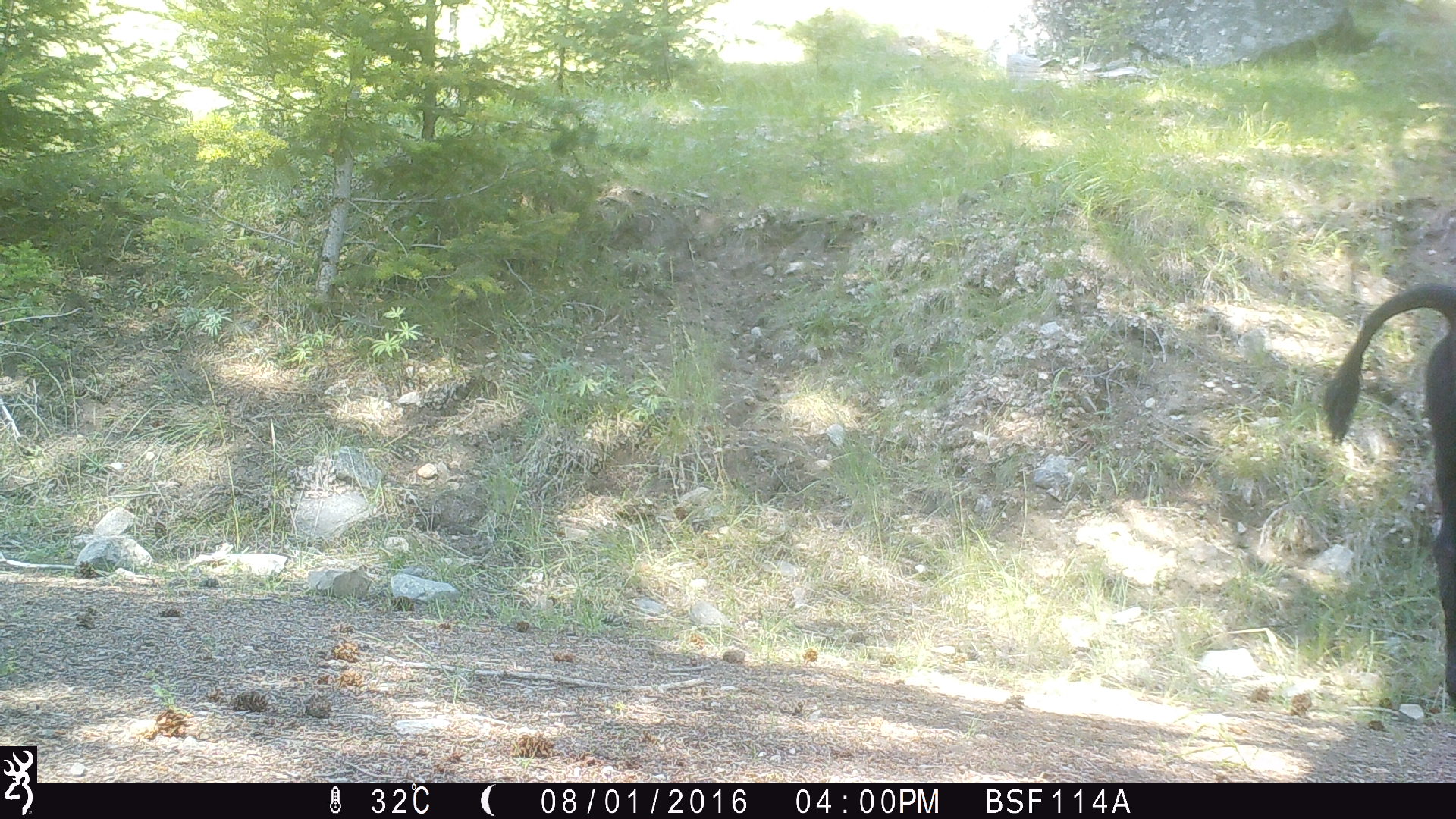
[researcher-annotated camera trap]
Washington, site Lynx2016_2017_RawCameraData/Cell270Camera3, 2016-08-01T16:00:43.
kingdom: Animalia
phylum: Chordata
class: Mammalia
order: Artiodactyla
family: Bovidae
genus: Bos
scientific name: Bos taurus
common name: domestic cattle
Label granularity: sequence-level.